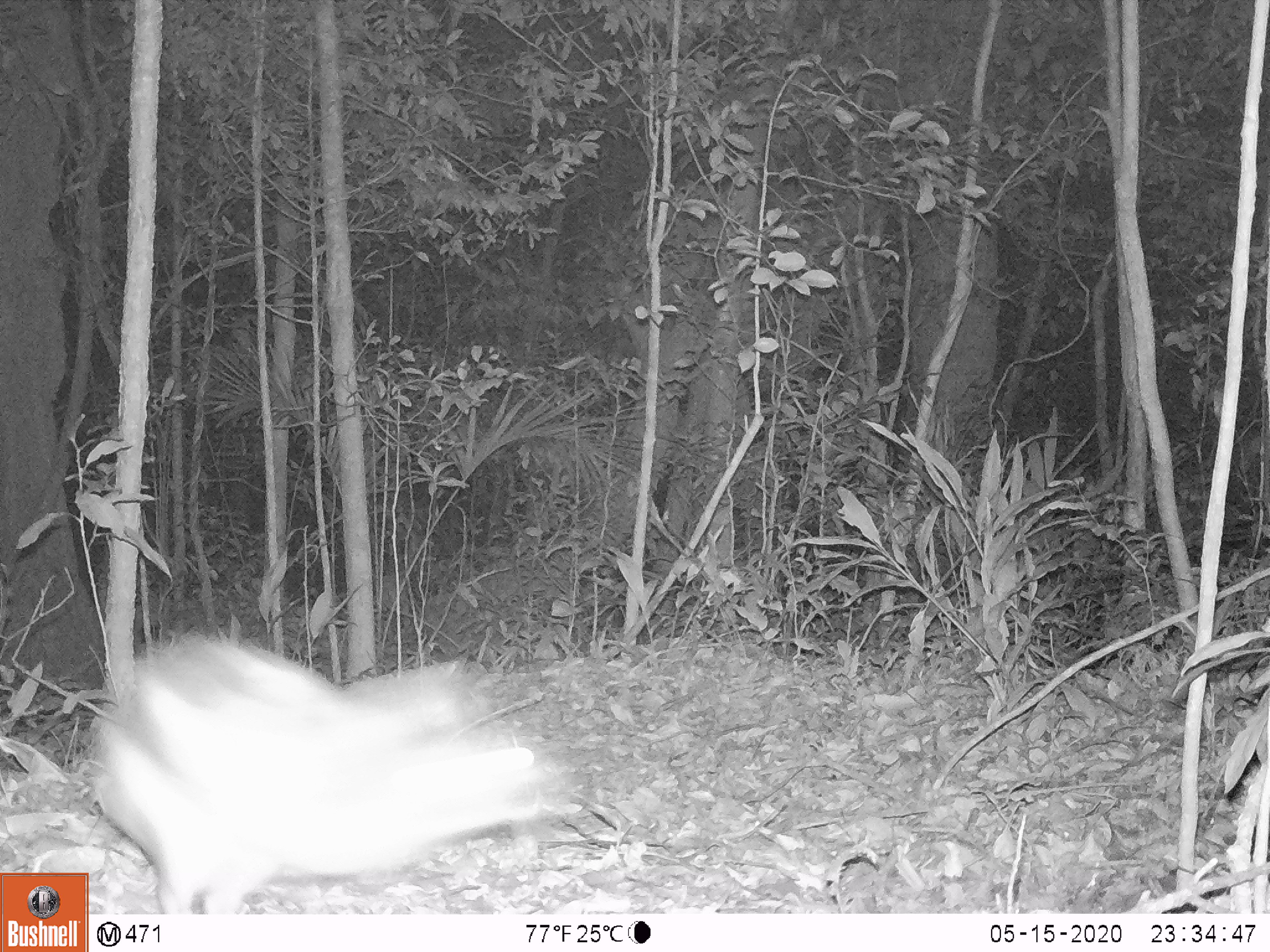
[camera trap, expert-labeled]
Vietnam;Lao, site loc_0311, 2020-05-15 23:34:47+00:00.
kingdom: Animalia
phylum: Chordata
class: Mammalia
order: Lagomorpha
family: Leporidae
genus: Nesolagus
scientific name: Nesolagus timminsi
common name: annamite striped rabbit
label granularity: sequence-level